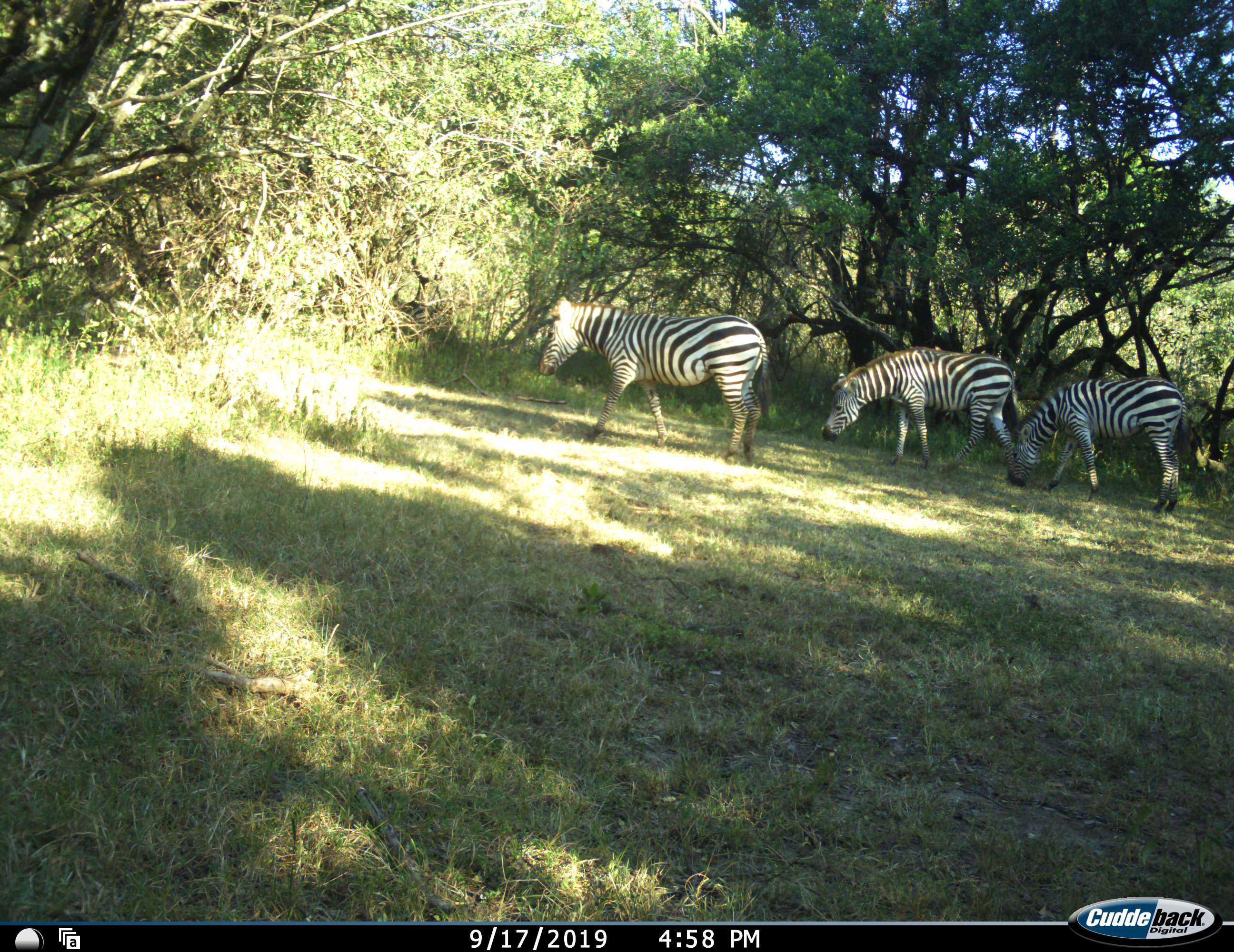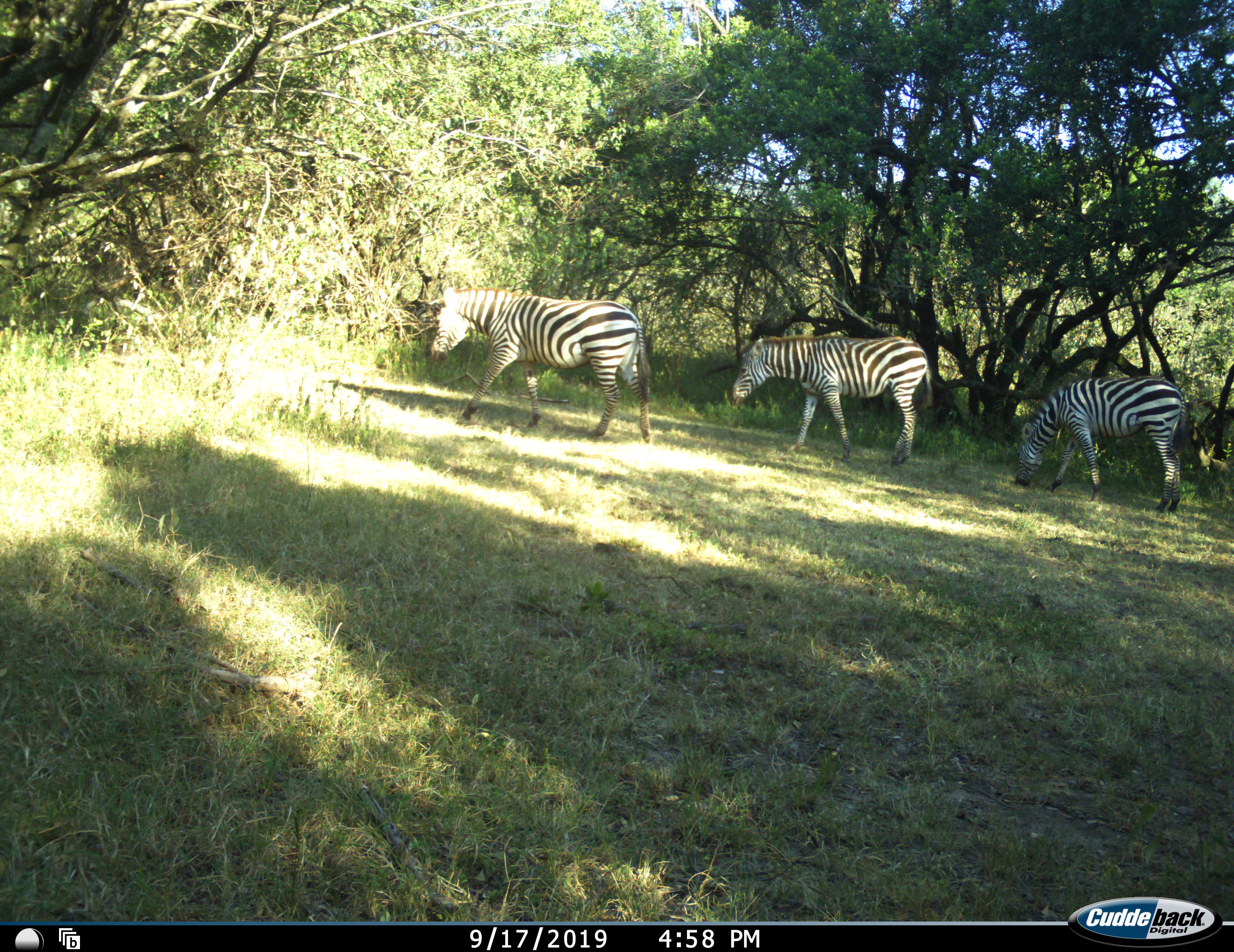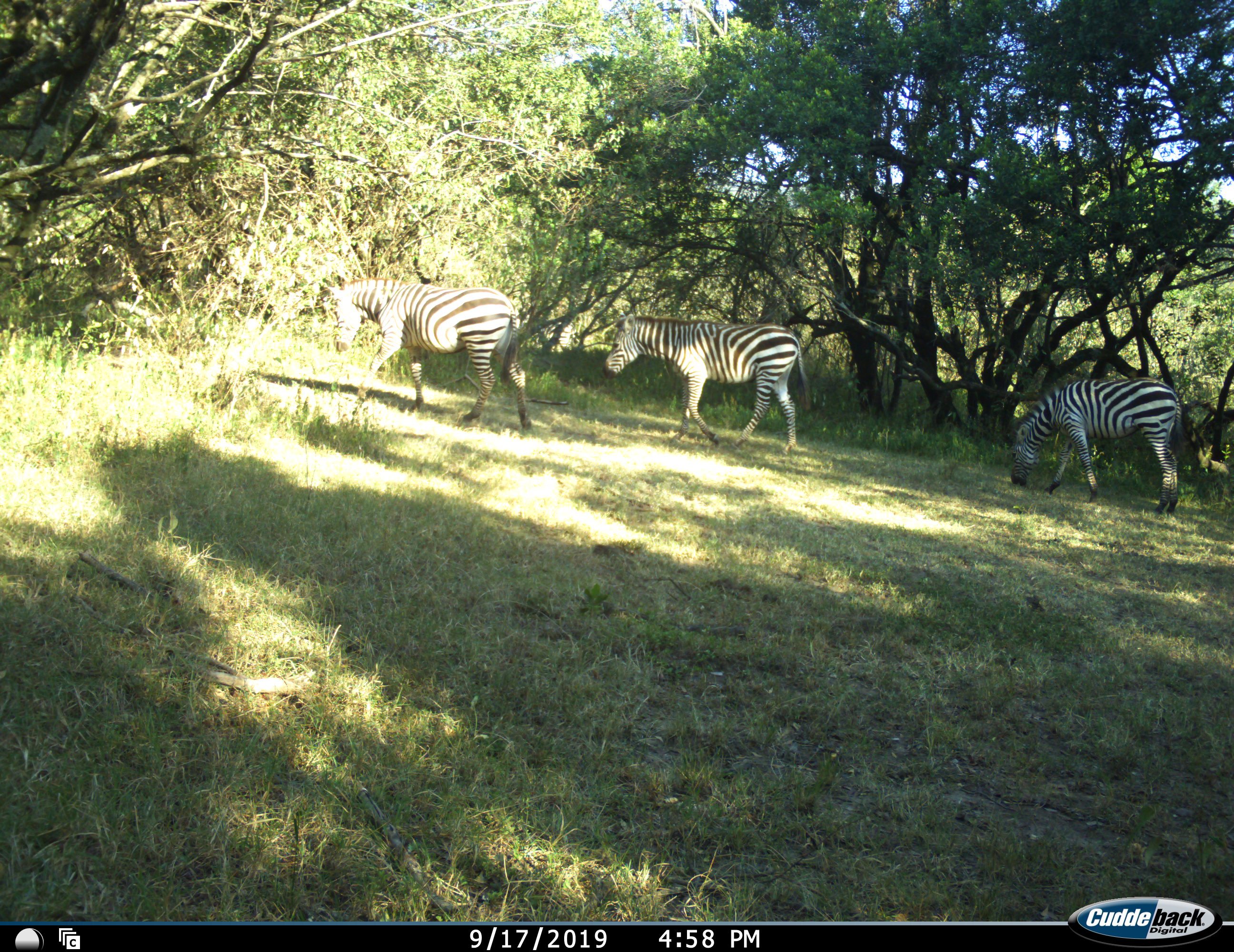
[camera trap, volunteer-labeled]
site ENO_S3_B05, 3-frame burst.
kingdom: Animalia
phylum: Chordata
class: Mammalia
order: Perissodactyla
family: Equidae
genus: Equus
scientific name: Equus quagga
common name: plains zebra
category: zebraplains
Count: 3.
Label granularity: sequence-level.